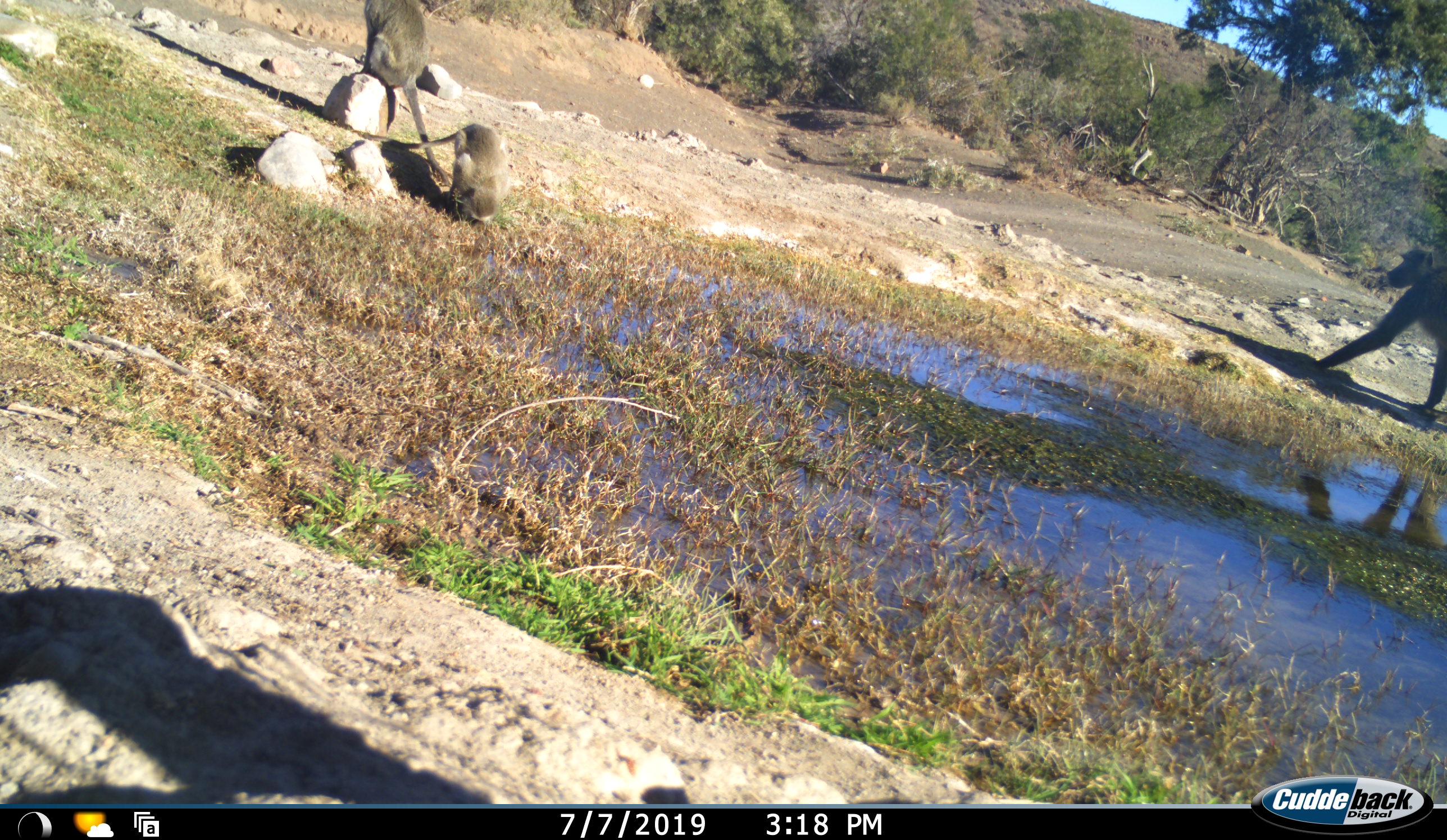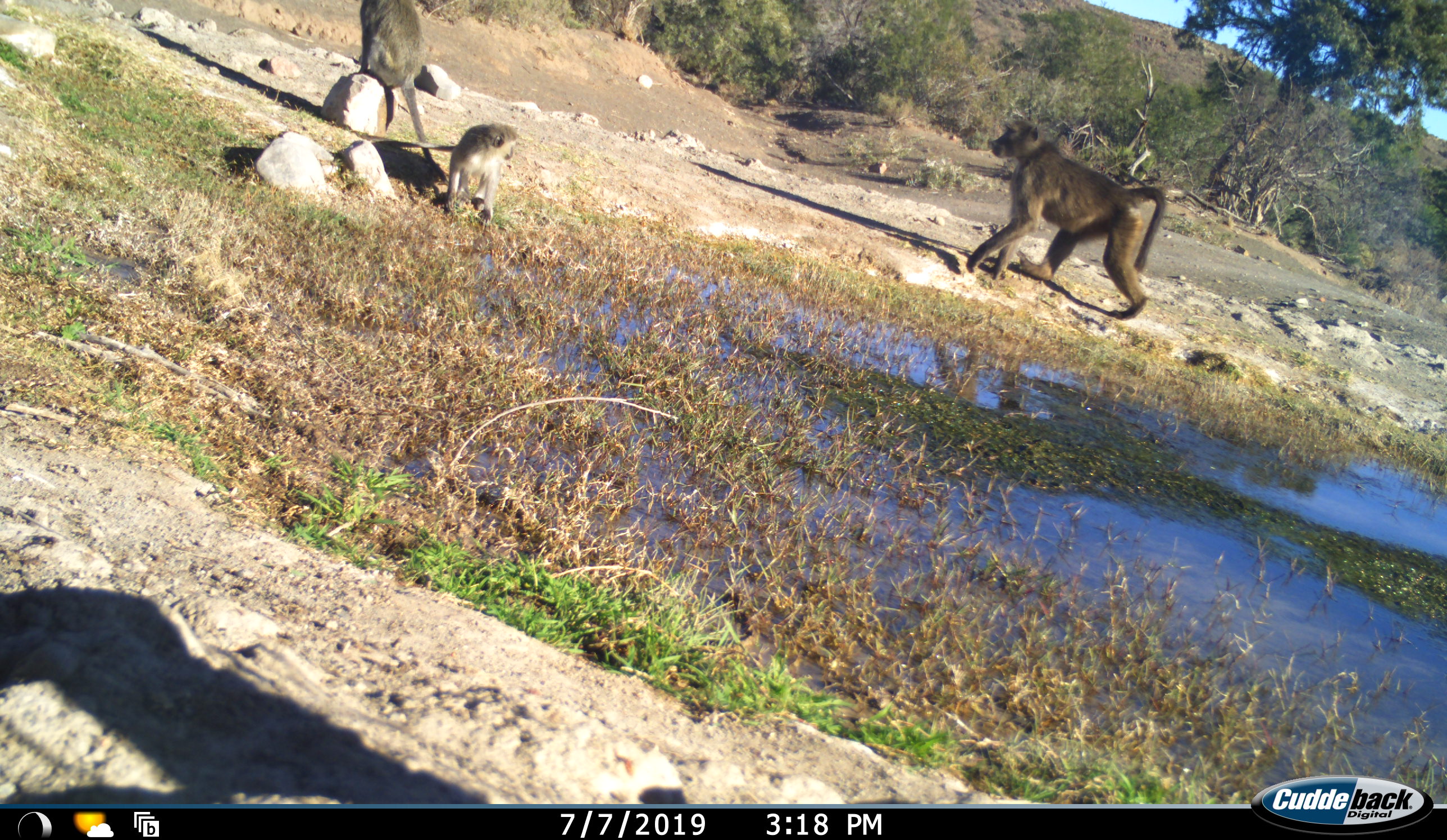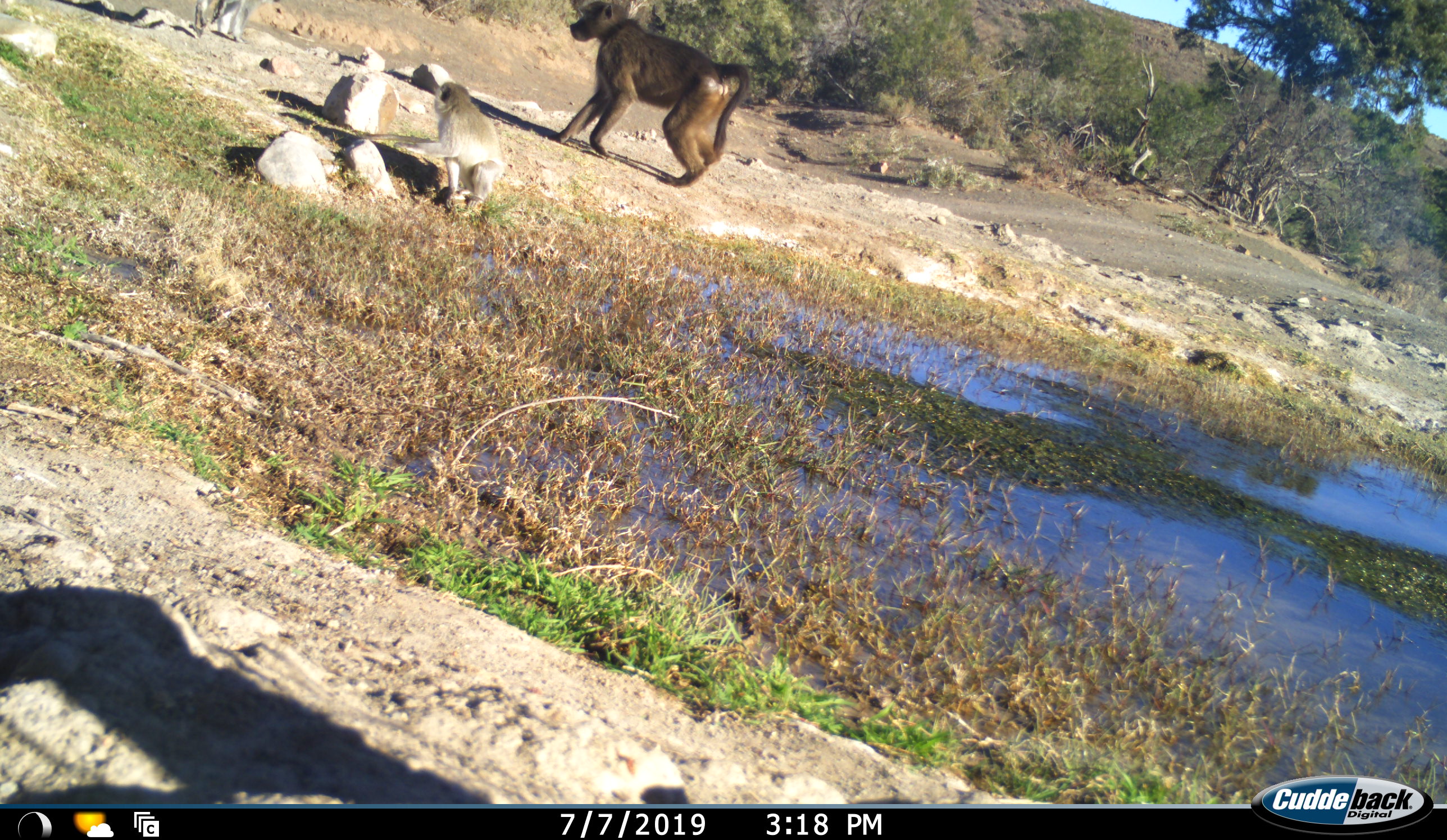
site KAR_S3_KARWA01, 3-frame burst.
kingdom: Animalia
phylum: Chordata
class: Mammalia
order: Primates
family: Cercopithecidae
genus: Papio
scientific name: Papio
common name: baboon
Baboon (Papio), count 1. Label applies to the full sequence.